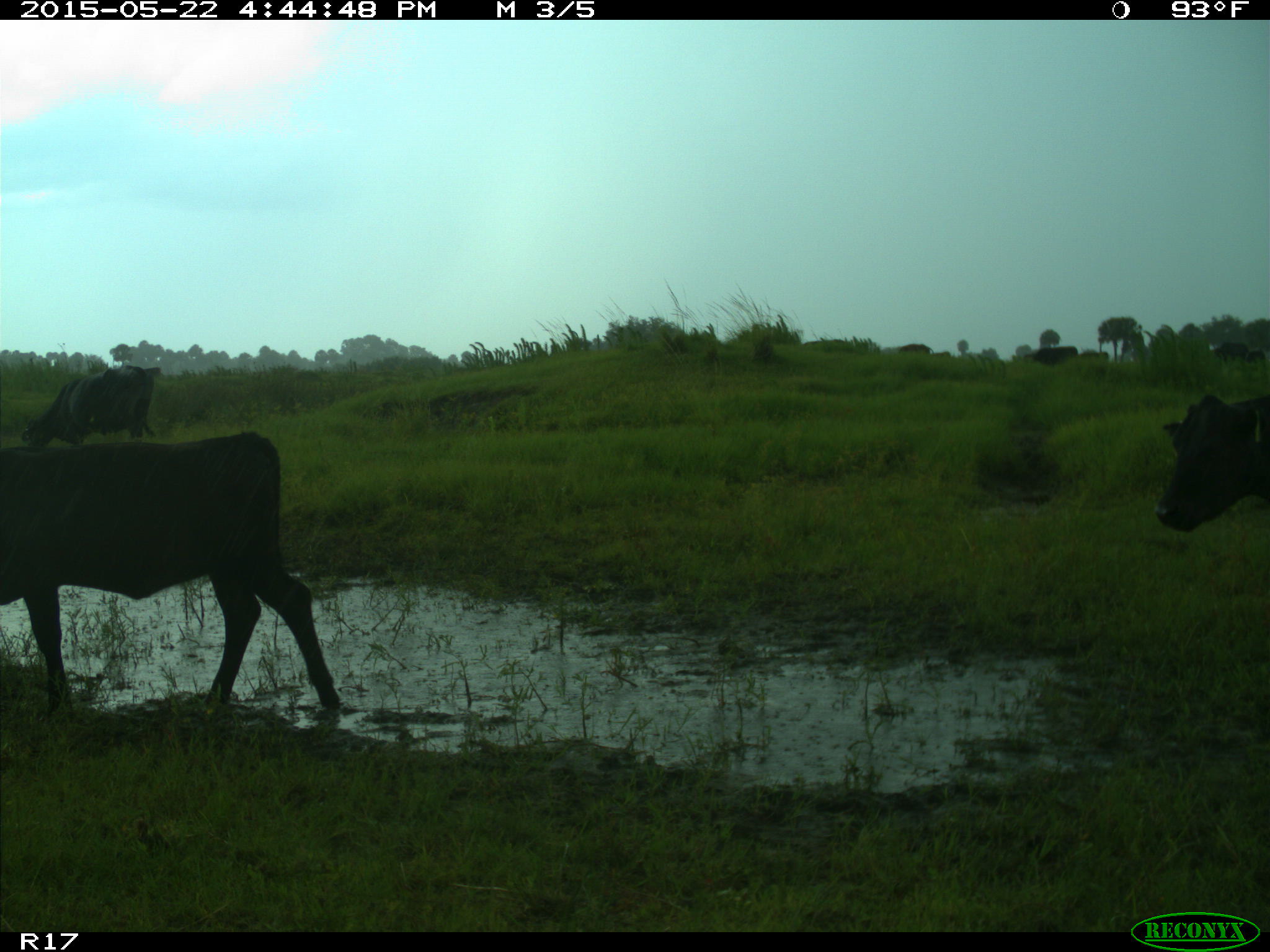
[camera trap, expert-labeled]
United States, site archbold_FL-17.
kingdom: Animalia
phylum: Chordata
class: Mammalia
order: Artiodactyla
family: Bovidae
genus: Bos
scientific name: Bos taurus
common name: domestic cow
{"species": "Bos taurus (domestic cow)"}